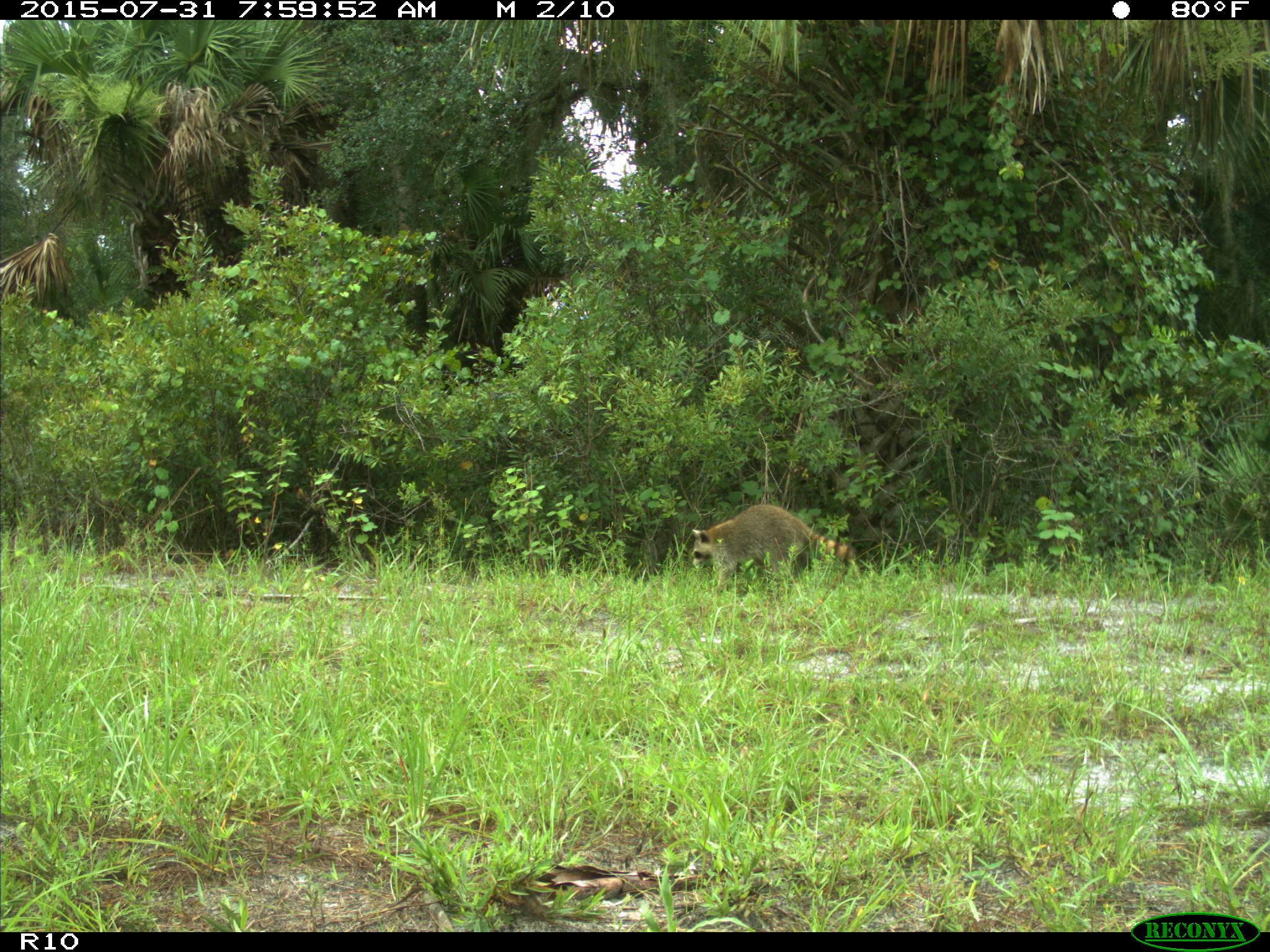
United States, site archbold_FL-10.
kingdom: Animalia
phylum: Chordata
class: Mammalia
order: Carnivora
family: Procyonidae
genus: Procyon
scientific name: Procyon lotor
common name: common raccoon